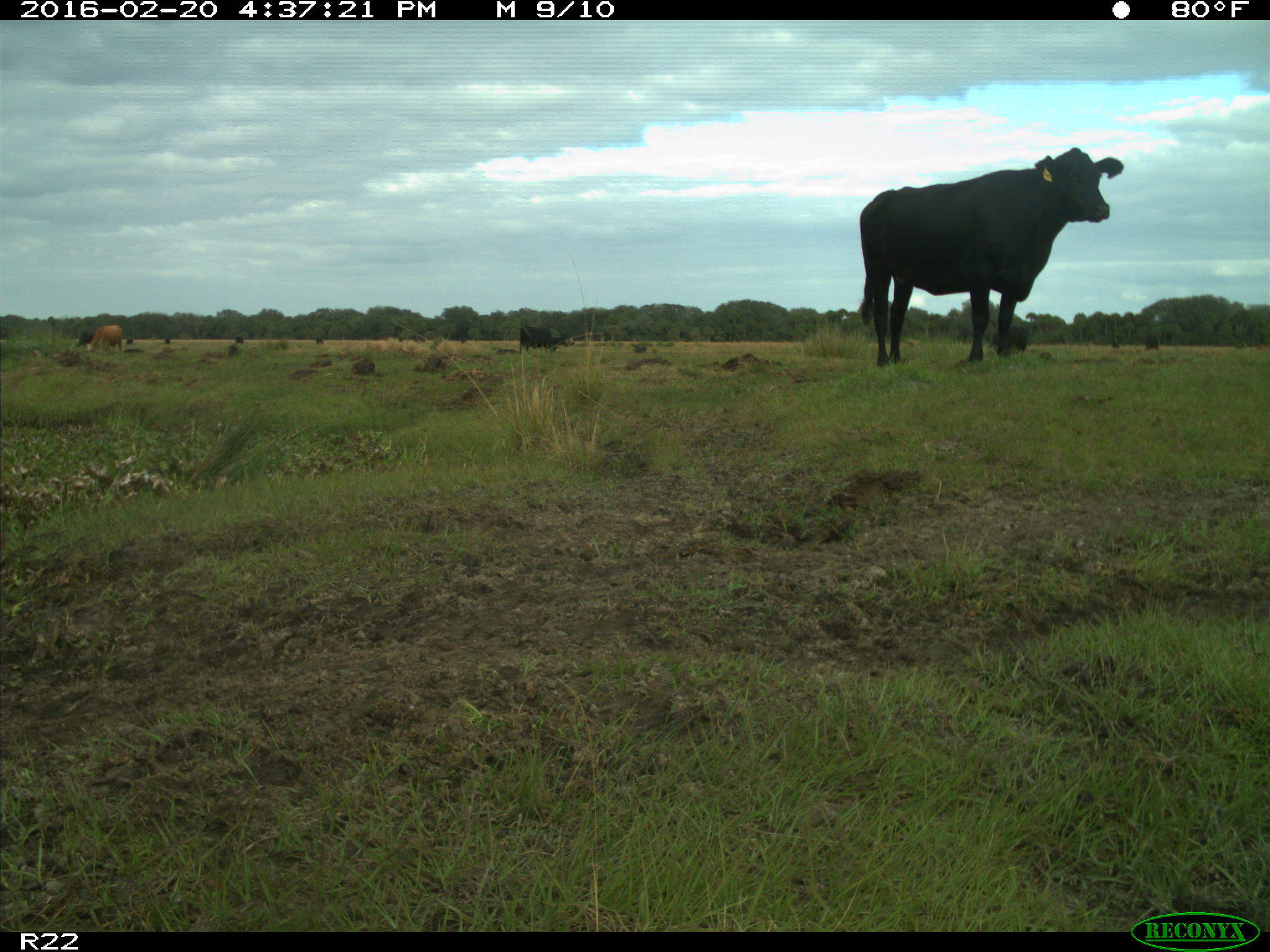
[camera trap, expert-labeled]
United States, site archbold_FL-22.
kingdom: Animalia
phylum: Chordata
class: Mammalia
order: Artiodactyla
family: Bovidae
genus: Bos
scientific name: Bos taurus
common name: domestic cow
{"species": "Bos taurus (domestic cow)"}